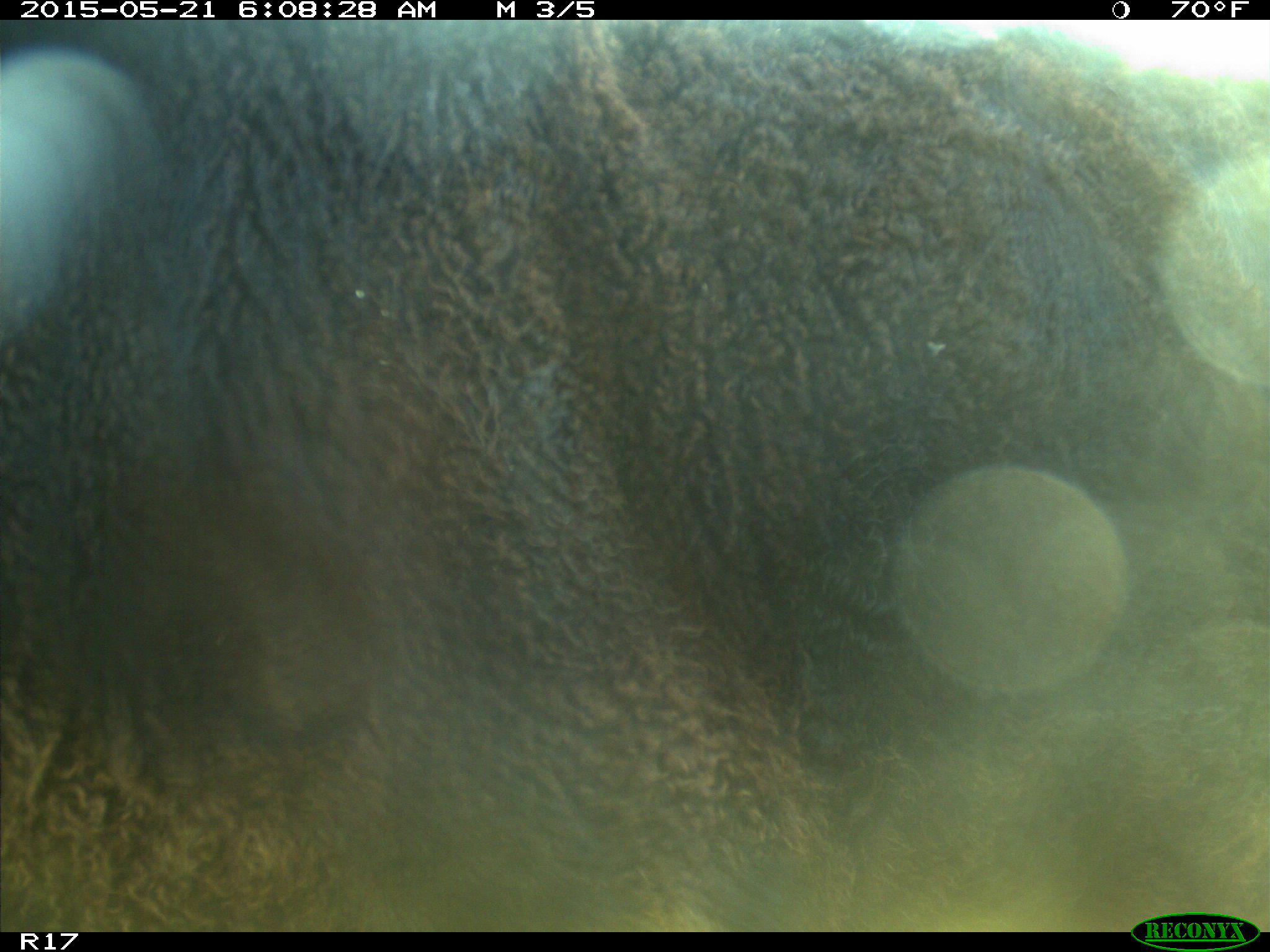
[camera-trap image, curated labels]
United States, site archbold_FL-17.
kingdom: Animalia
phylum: Chordata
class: Mammalia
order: Artiodactyla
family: Bovidae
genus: Bos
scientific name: Bos taurus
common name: domestic cow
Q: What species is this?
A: Bos taurus (domestic cow).